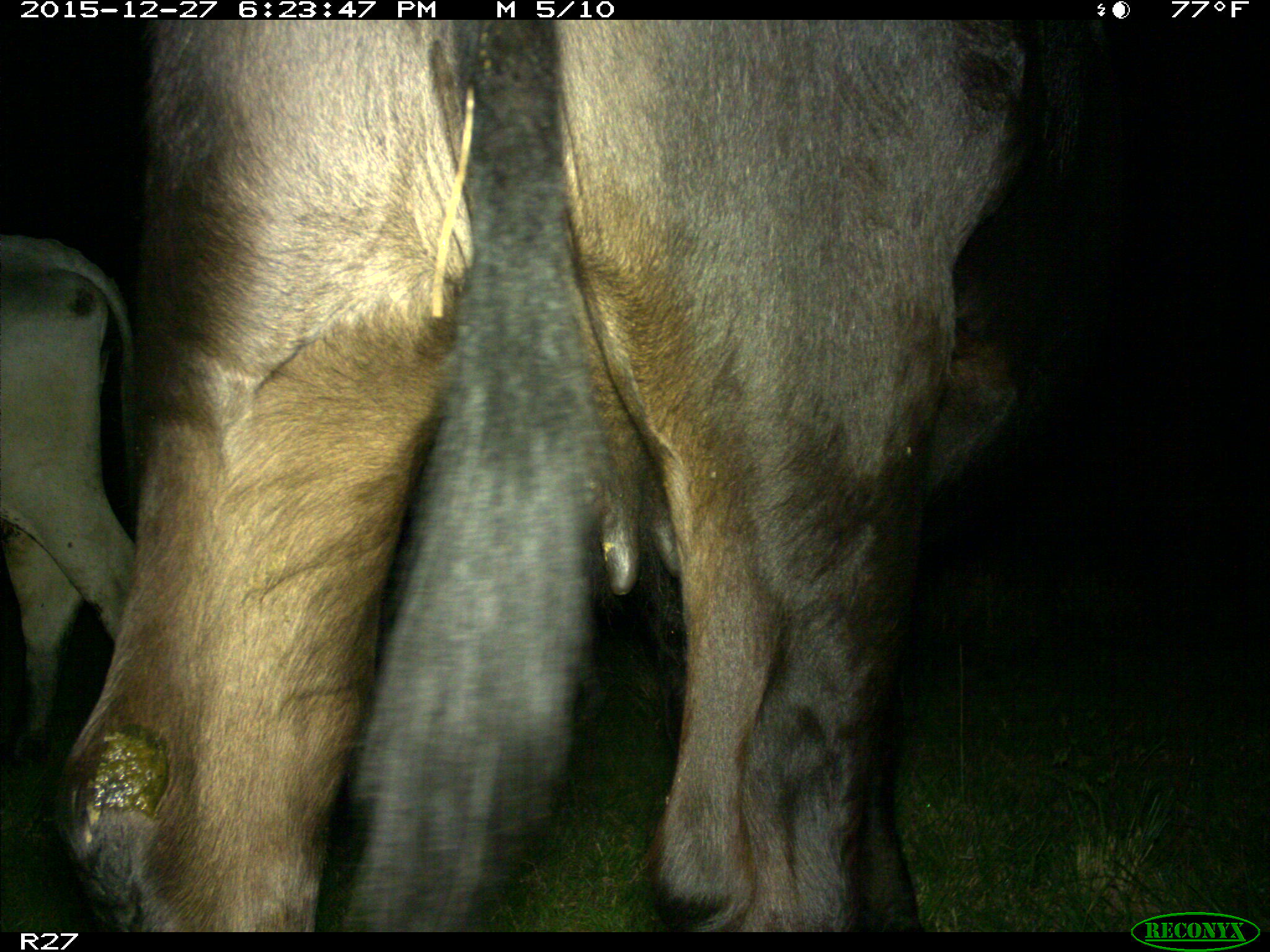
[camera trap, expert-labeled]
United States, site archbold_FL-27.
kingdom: Animalia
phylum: Chordata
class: Mammalia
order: Artiodactyla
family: Bovidae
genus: Bos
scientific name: Bos taurus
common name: domestic cow